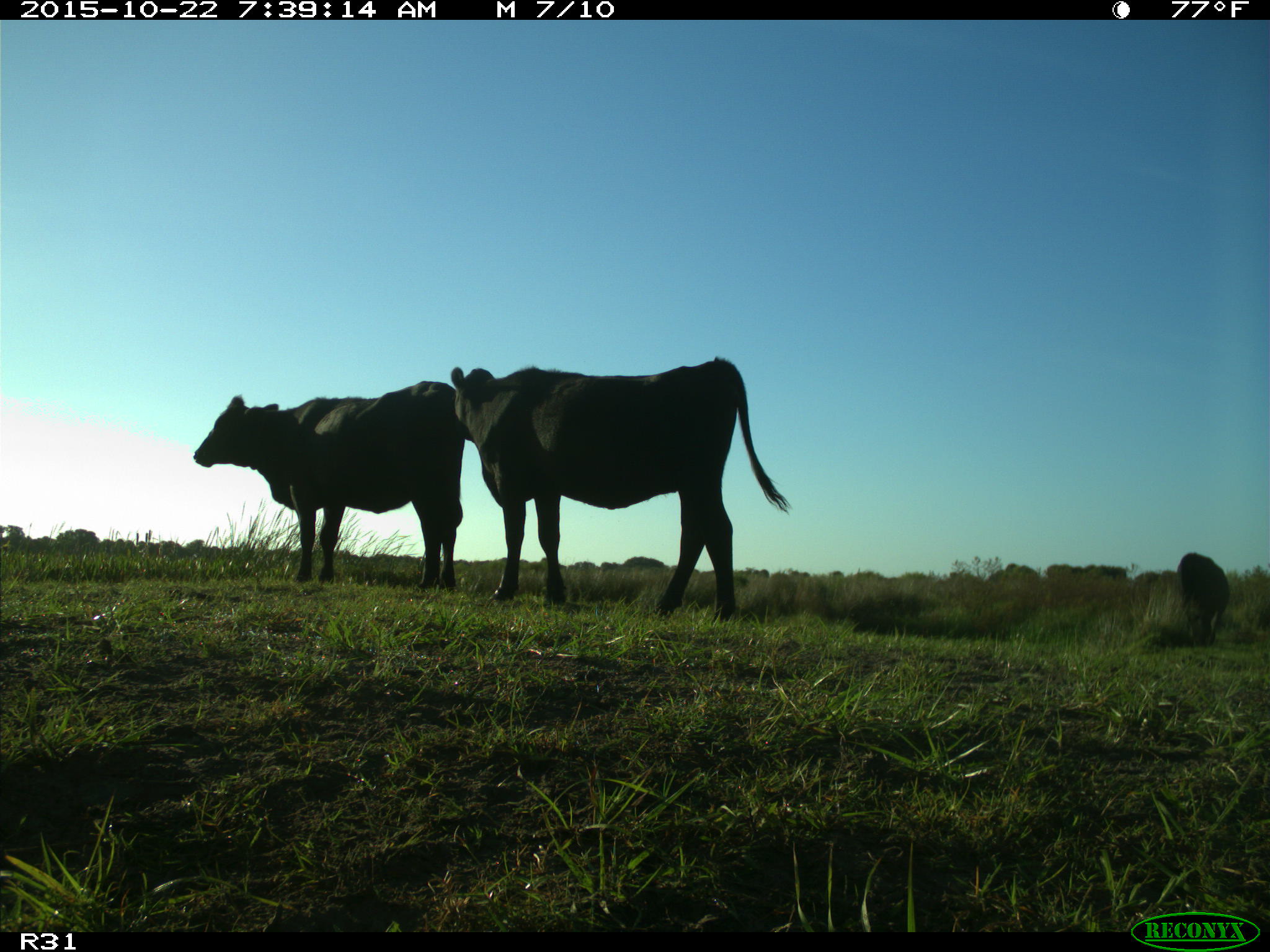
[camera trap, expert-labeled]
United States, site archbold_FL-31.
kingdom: Animalia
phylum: Chordata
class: Mammalia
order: Artiodactyla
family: Bovidae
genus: Bos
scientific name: Bos taurus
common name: domestic cow